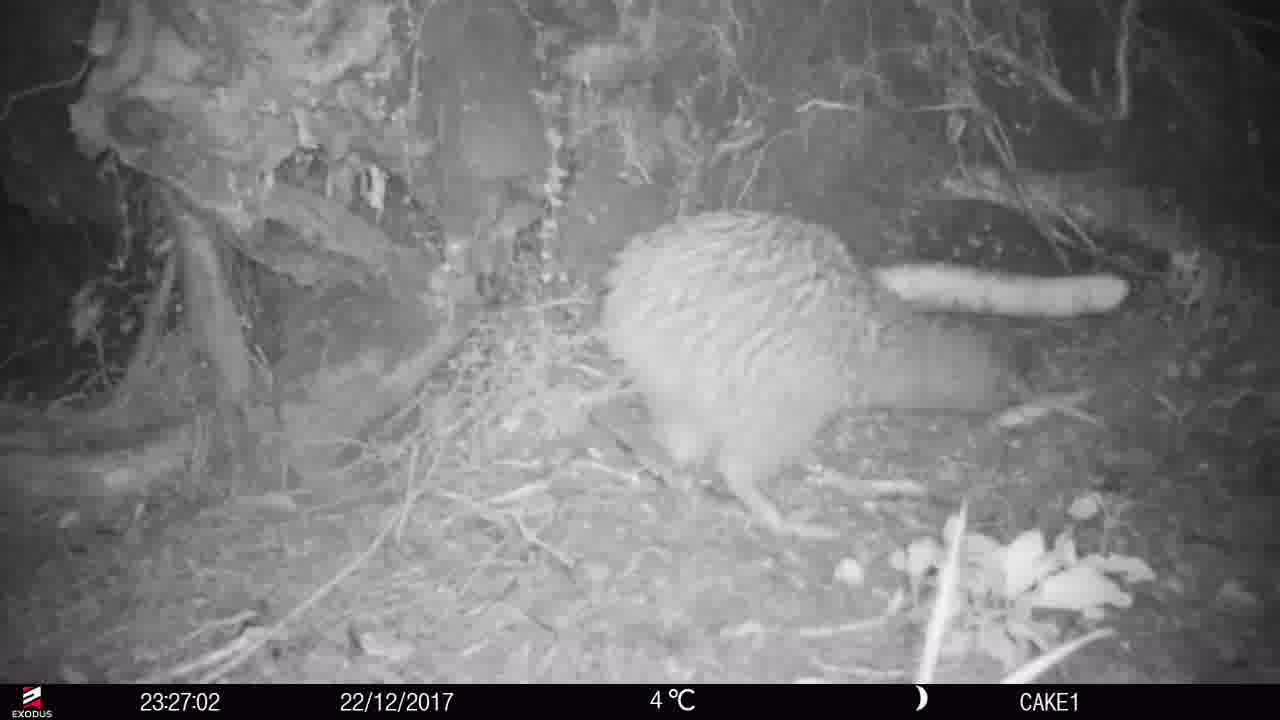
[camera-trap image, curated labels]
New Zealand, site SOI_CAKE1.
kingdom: Animalia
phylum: Chordata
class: Aves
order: Apterygiformes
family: Apterygidae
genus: Apteryx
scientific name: Apteryx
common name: kiwi